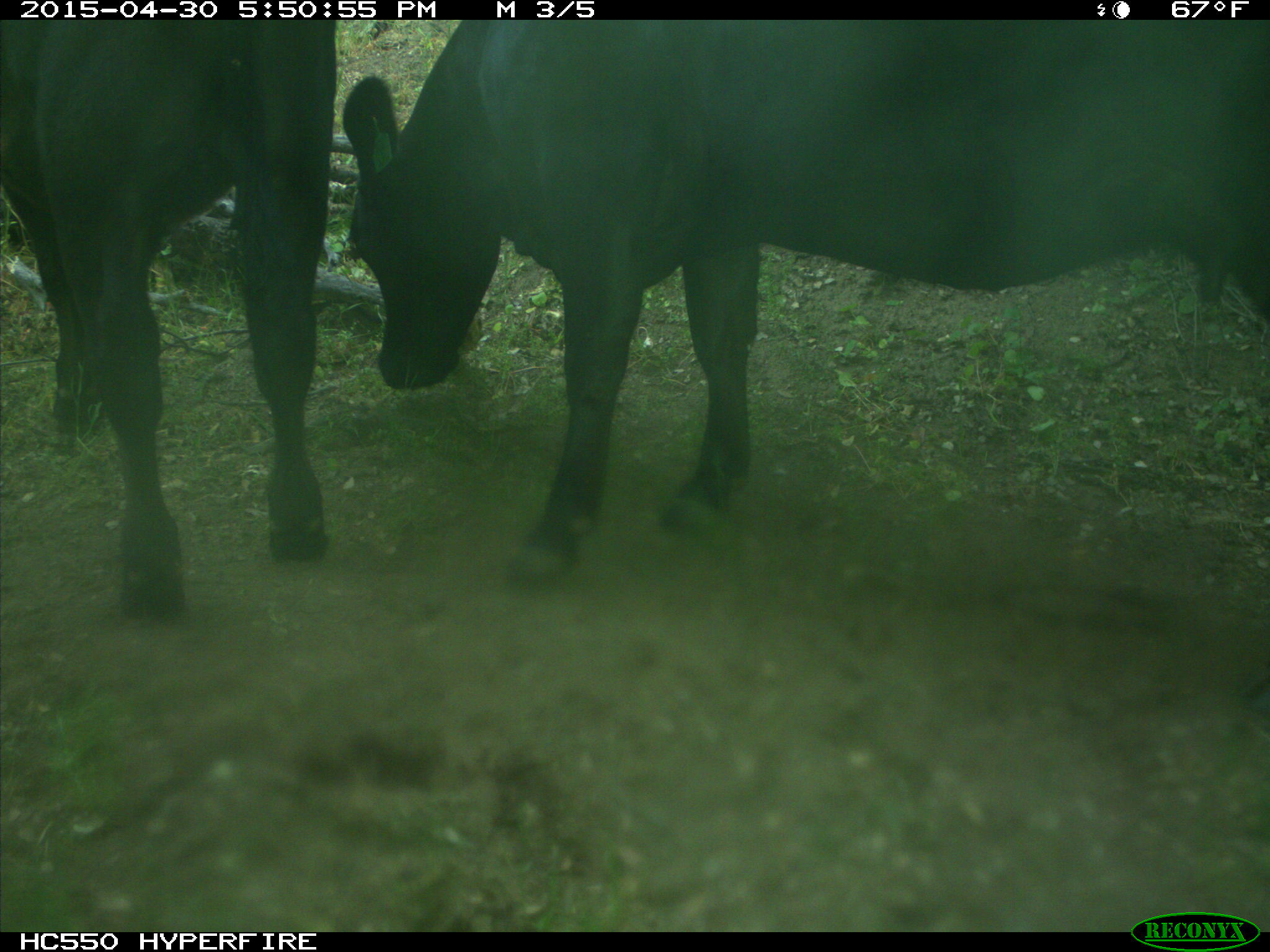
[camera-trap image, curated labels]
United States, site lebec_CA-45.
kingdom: Animalia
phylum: Chordata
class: Mammalia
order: Artiodactyla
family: Bovidae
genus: Bos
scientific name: Bos taurus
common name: domestic cow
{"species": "Bos taurus (domestic cow)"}